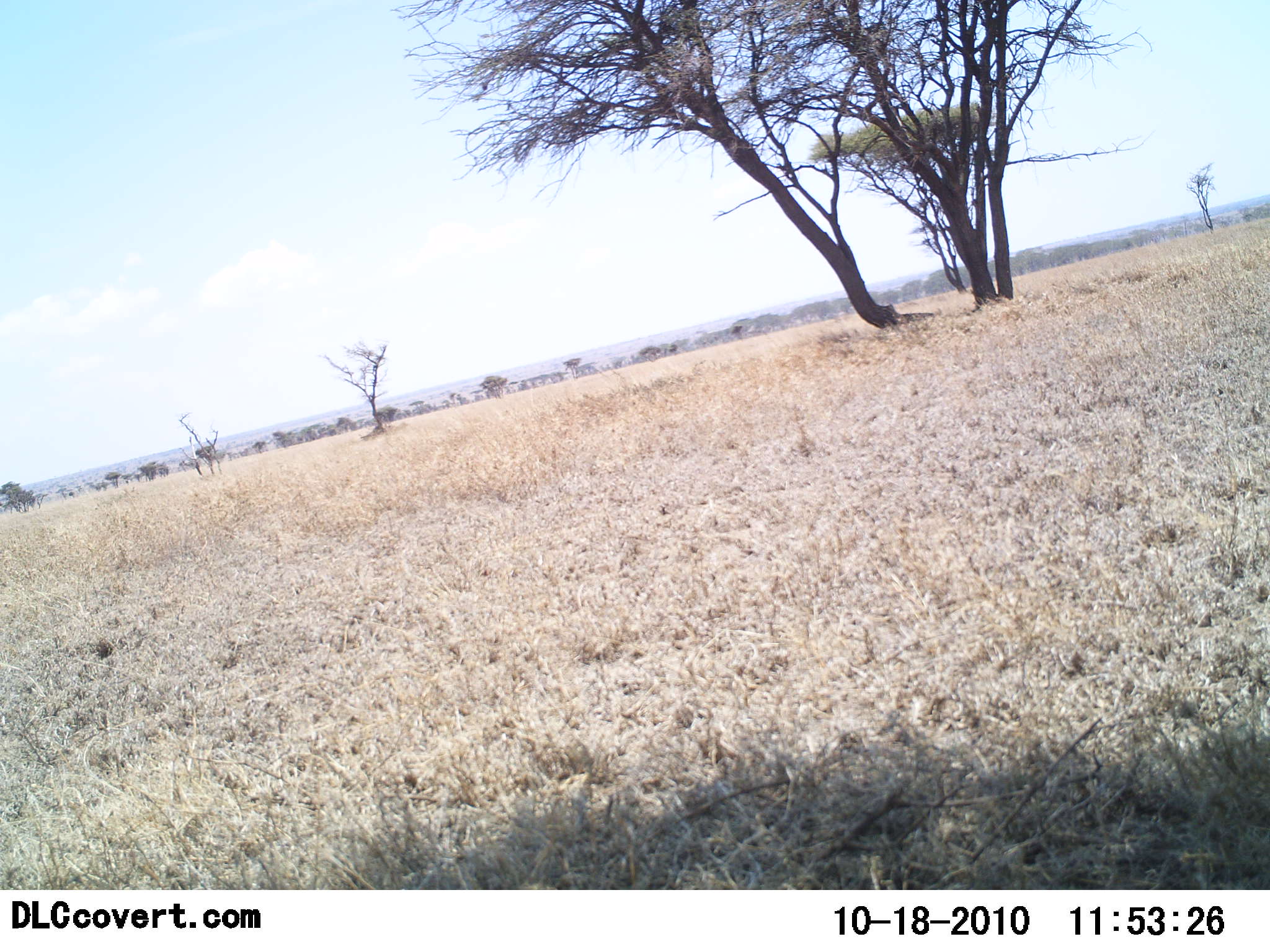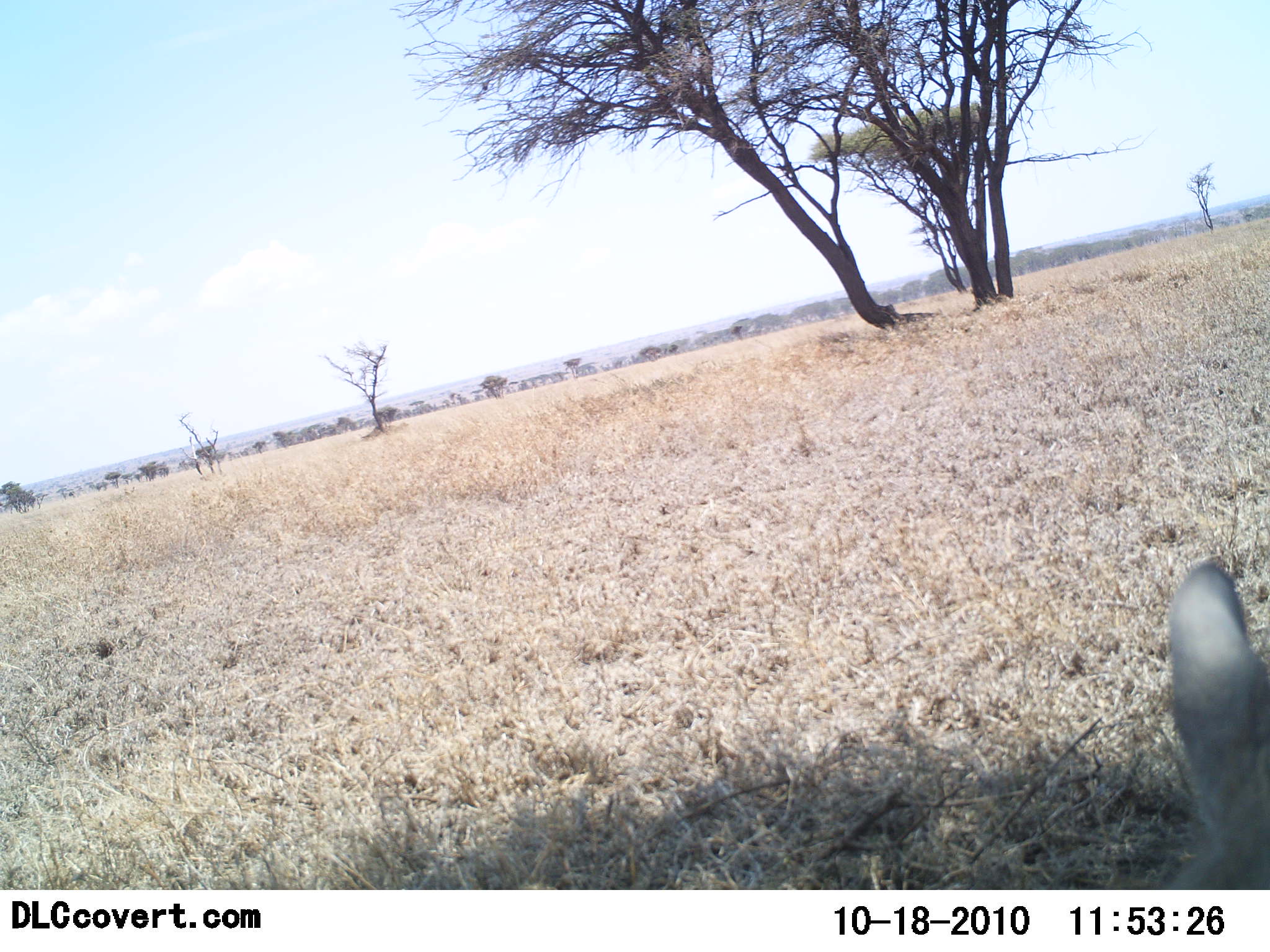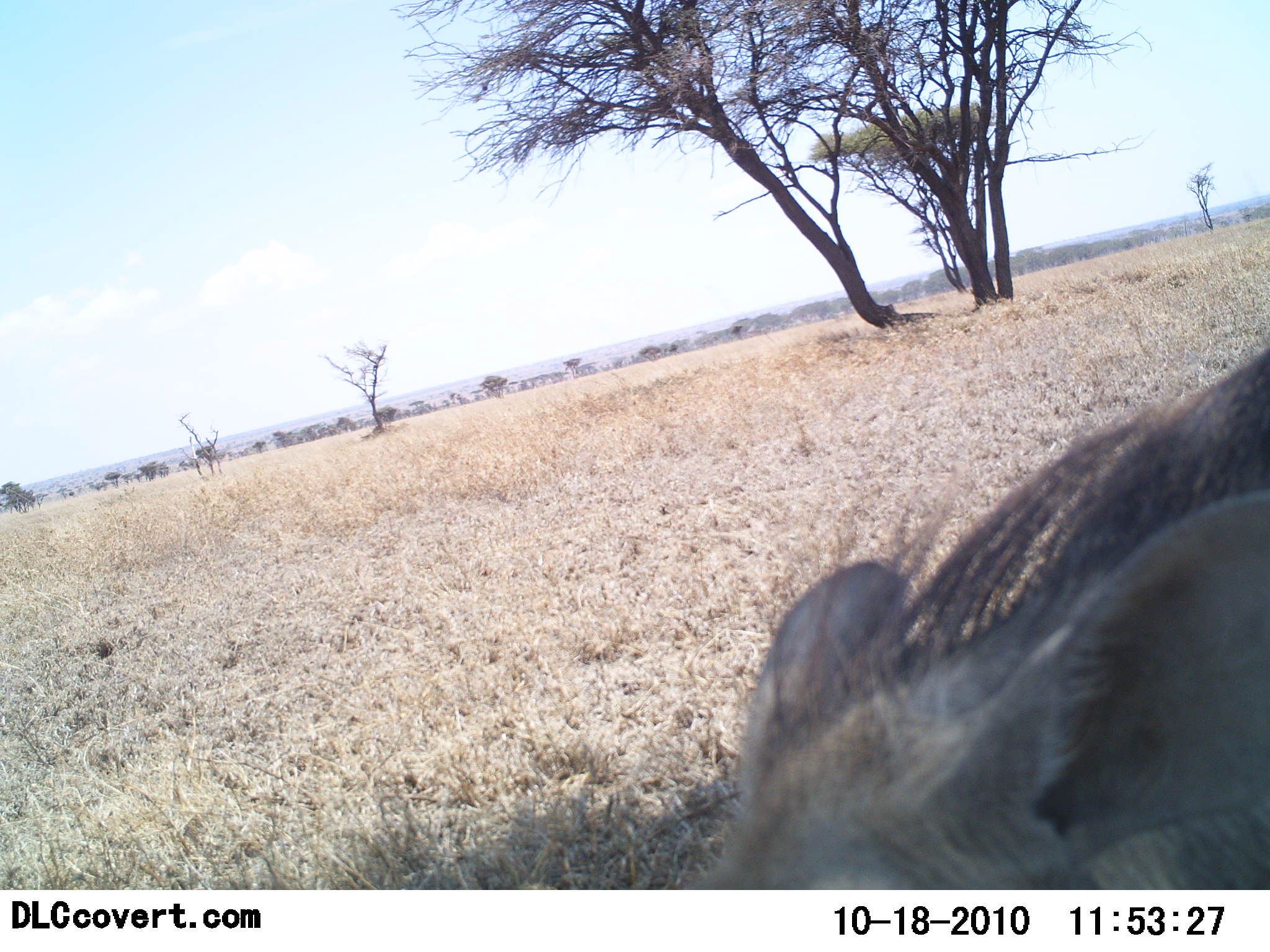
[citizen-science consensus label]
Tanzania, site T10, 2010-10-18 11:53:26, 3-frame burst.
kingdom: Animalia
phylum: Chordata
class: Mammalia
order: Artiodactyla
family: Suidae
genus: Phacochoerus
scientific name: Phacochoerus africanus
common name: warthog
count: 1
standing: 0%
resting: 0%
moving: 100%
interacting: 0%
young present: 0%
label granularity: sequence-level